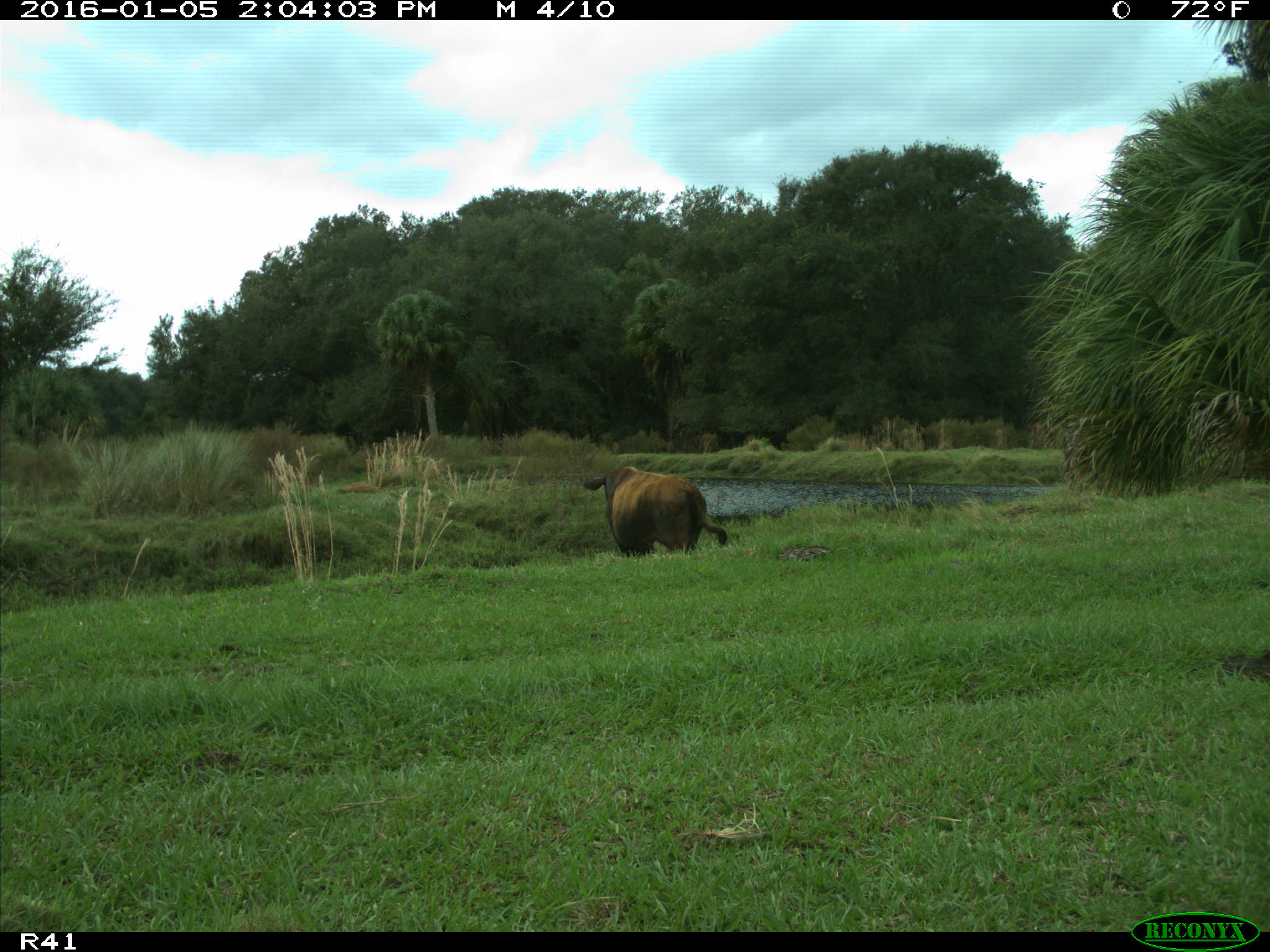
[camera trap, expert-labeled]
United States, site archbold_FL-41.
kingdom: Animalia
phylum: Chordata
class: Mammalia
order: Artiodactyla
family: Bovidae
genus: Bos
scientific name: Bos taurus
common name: domestic cow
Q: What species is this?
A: Bos taurus (domestic cow).